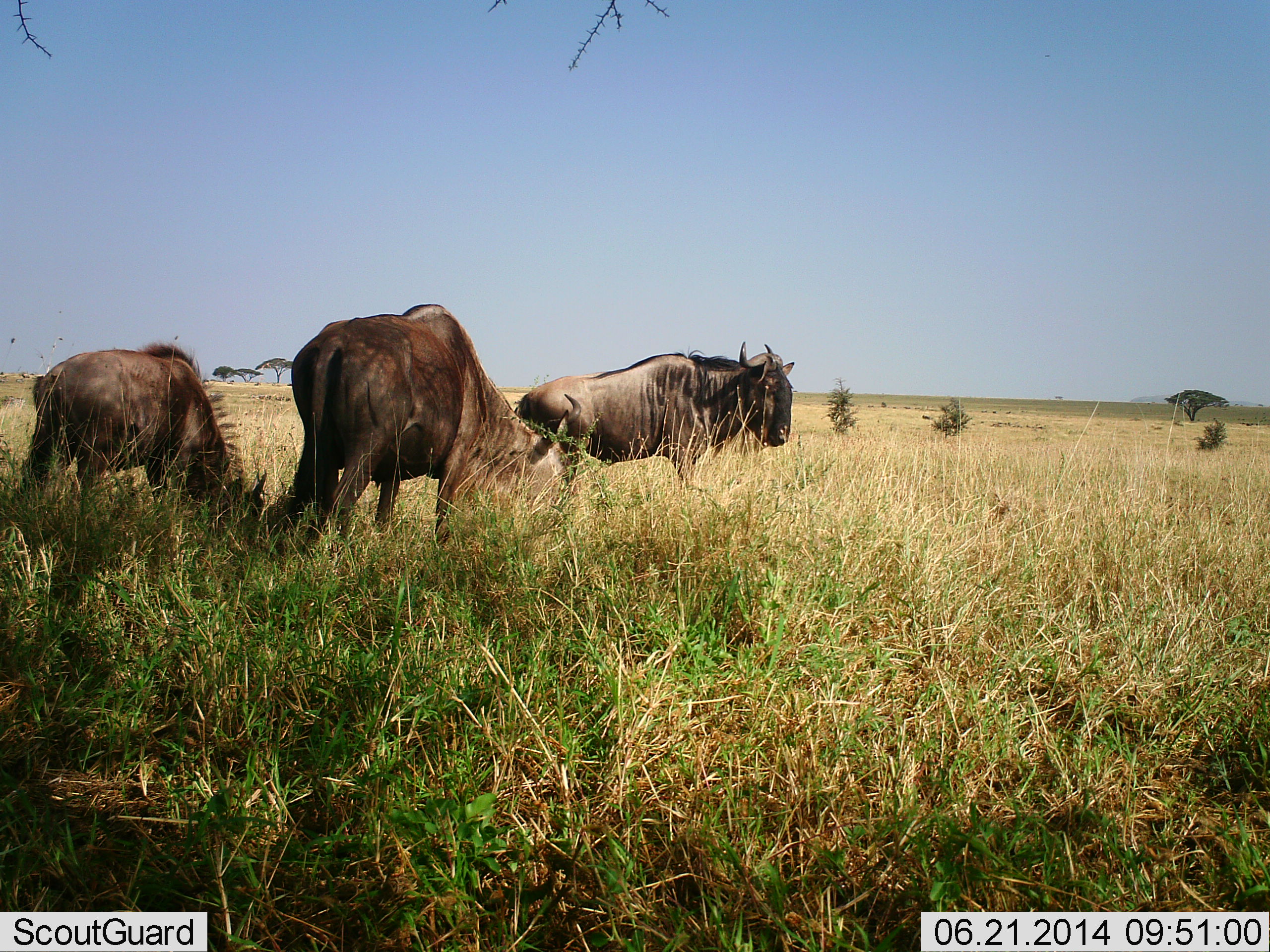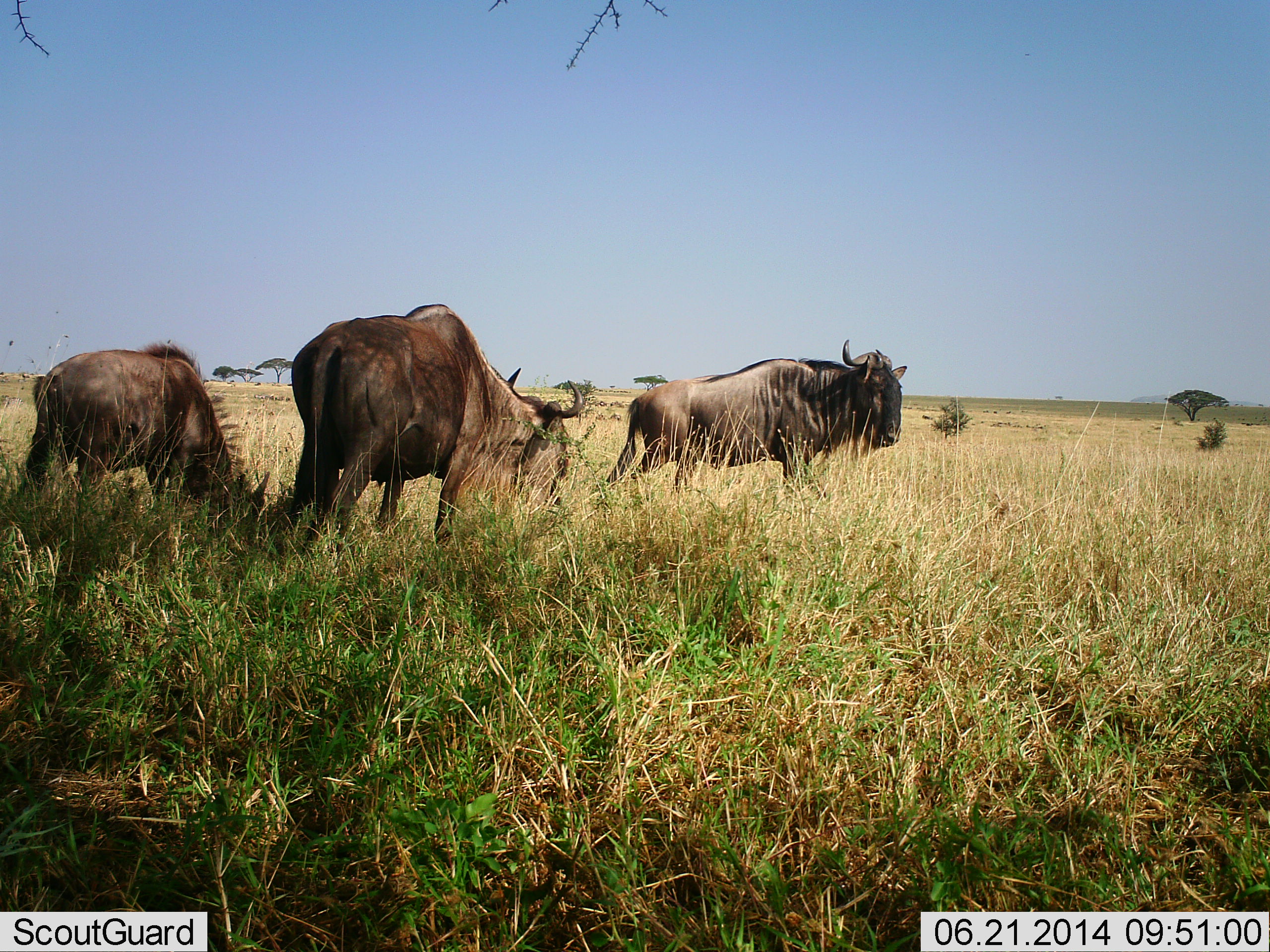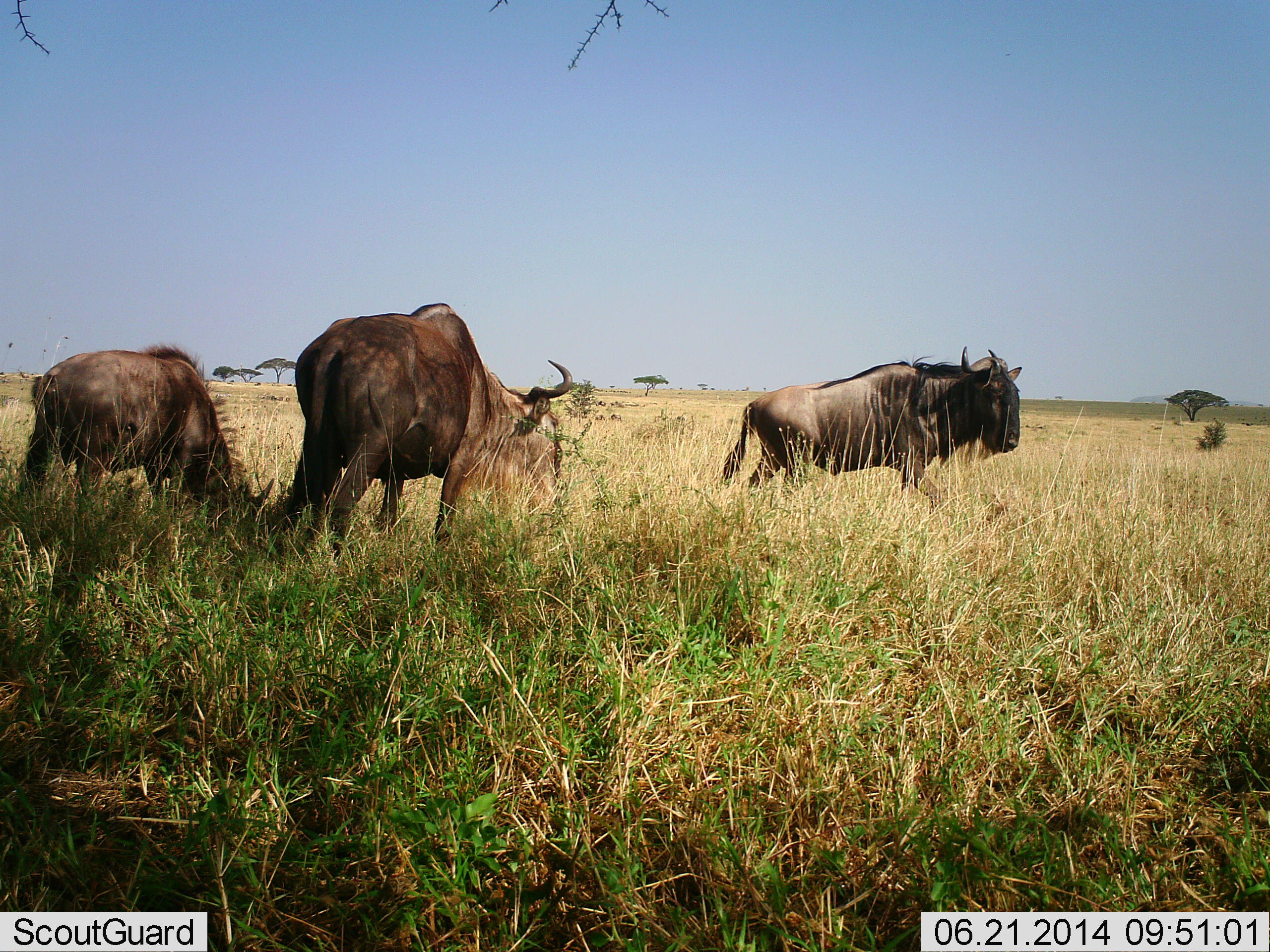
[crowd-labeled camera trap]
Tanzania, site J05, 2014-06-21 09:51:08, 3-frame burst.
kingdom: Animalia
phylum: Chordata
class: Mammalia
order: Artiodactyla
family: Bovidae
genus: Connochaetes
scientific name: Connochaetes taurinus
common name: blue wildebeest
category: wildebeest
Wildebeest (blue wildebeest) (Connochaetes taurinus), count 3. Behavior (volunteer vote fractions): standing 20%, resting 0%, moving 100%, interacting 0%. Young present (vote fraction): 0%. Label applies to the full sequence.